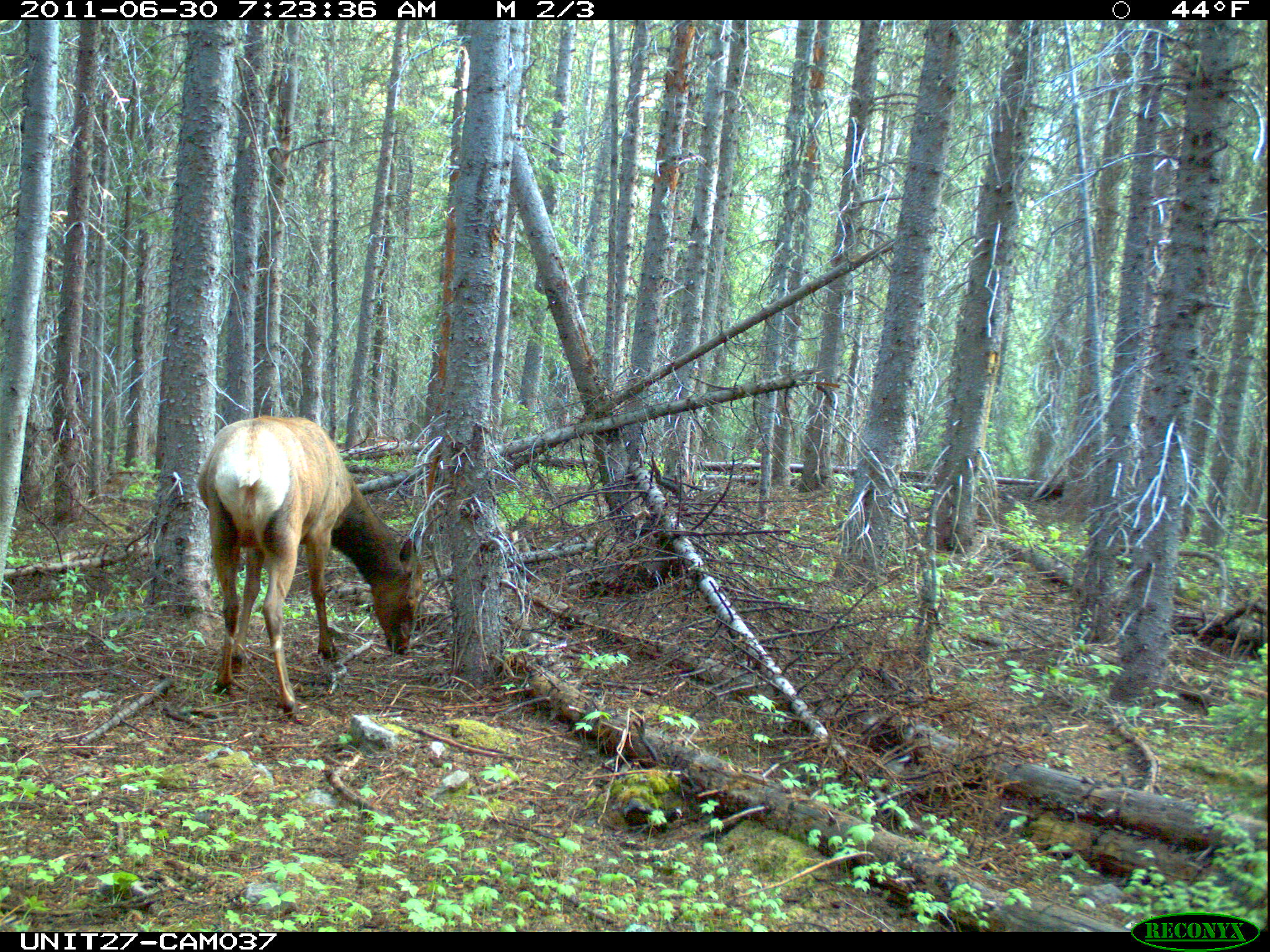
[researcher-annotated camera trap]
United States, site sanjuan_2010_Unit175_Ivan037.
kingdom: Animalia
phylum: Chordata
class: Mammalia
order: Artiodactyla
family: Cervidae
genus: Cervus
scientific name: Cervus elaphus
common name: red deer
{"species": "Cervus elaphus (red deer)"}